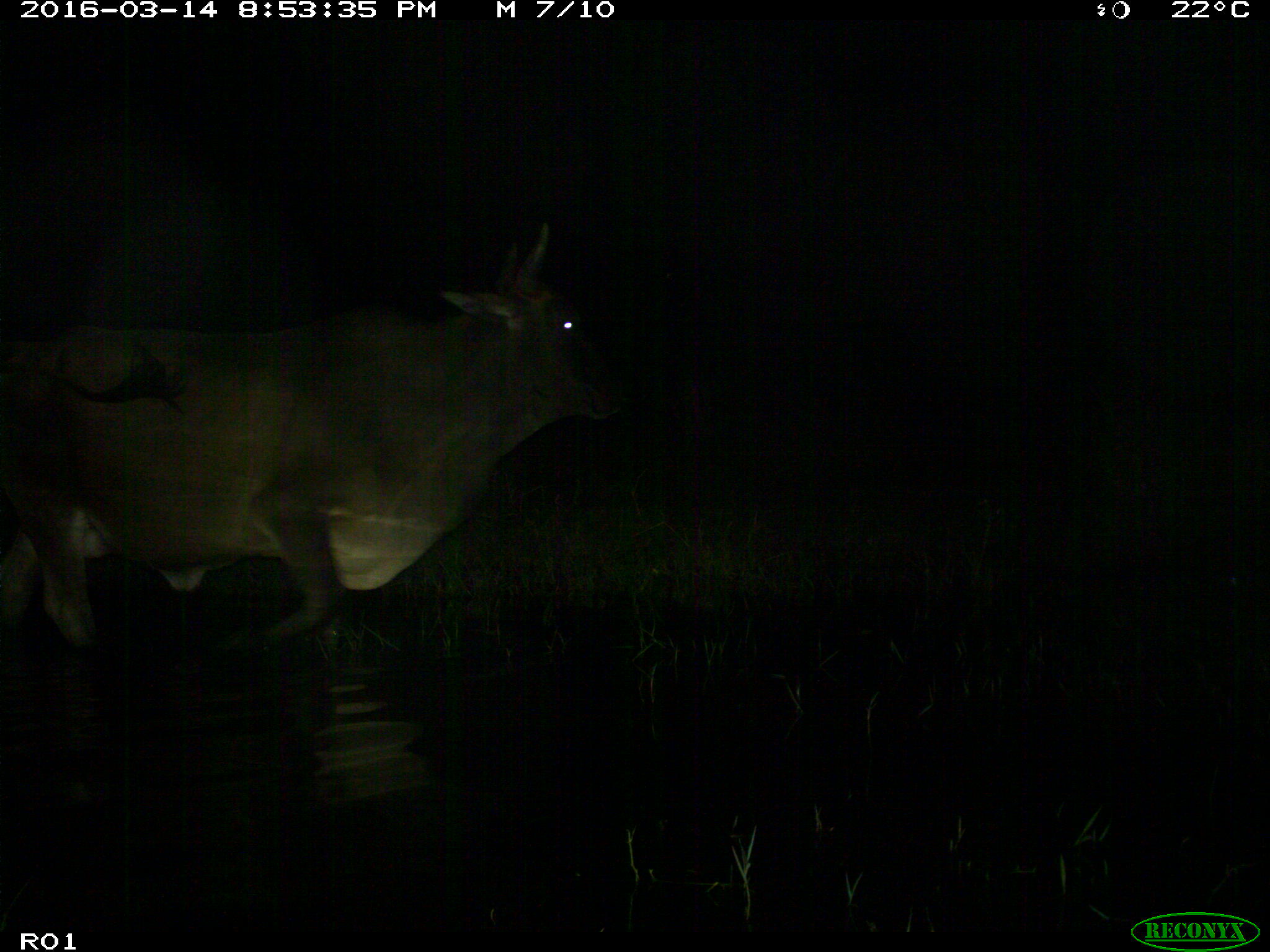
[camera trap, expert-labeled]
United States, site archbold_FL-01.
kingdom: Animalia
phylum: Chordata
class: Mammalia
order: Artiodactyla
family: Bovidae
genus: Bos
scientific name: Bos taurus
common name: domestic cow